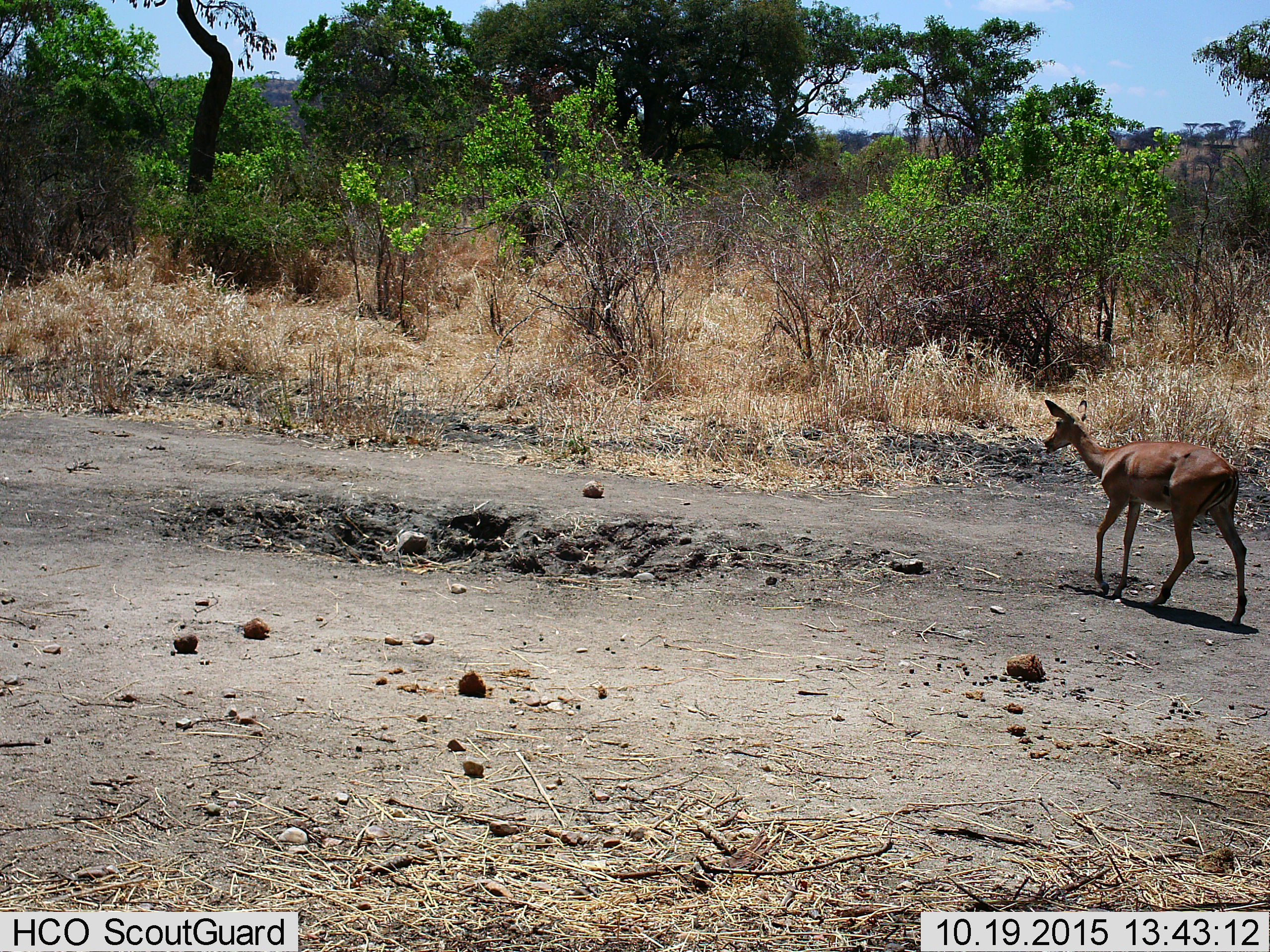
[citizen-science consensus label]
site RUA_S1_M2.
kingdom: Animalia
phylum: Chordata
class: Mammalia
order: Artiodactyla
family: Bovidae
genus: Aepyceros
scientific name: Aepyceros melampus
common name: impala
Impala (Aepyceros melampus), count 1. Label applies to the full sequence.